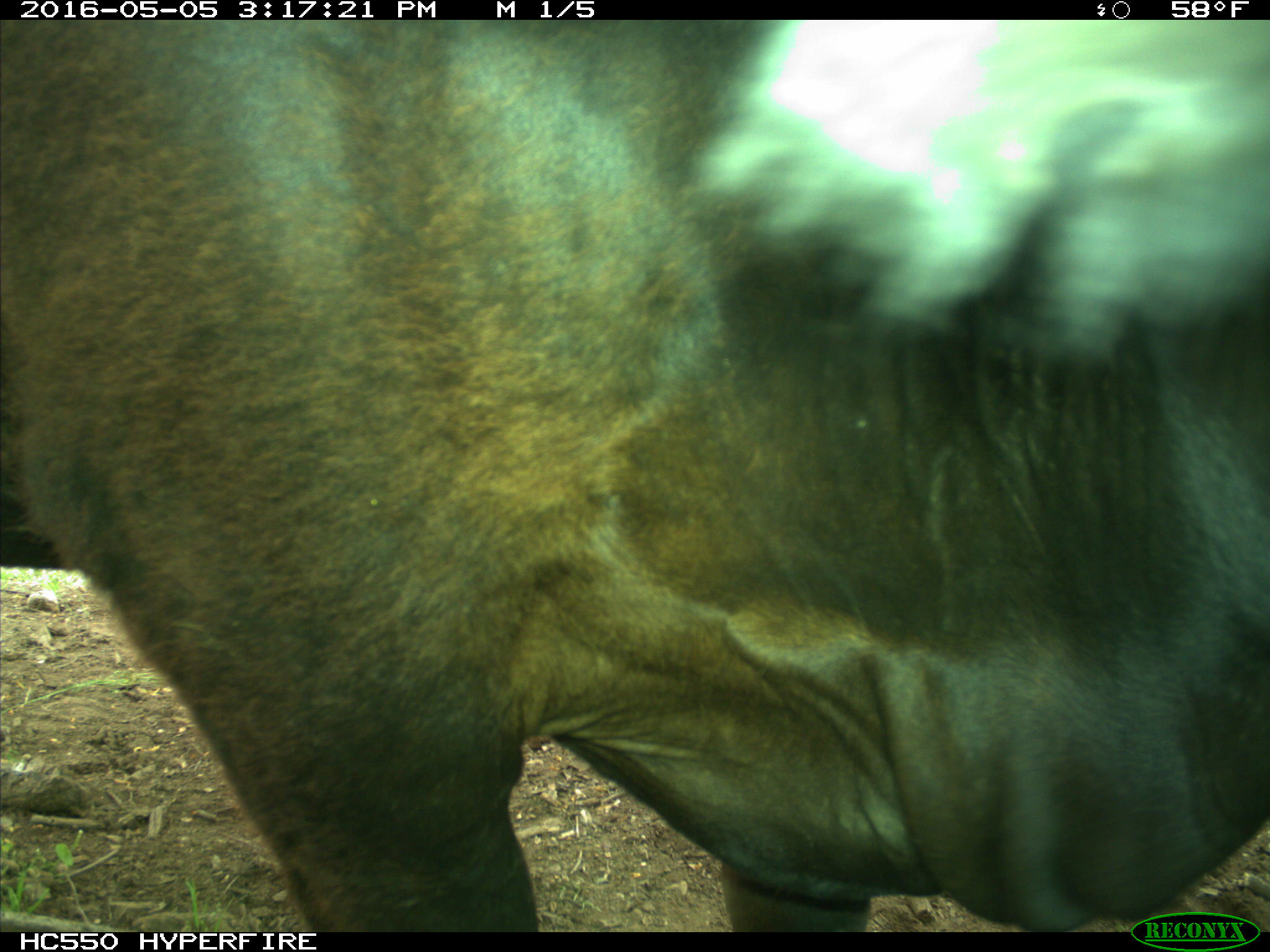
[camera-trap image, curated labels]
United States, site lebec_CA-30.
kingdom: Animalia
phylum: Chordata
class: Mammalia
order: Artiodactyla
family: Bovidae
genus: Bos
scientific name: Bos taurus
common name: domestic cow